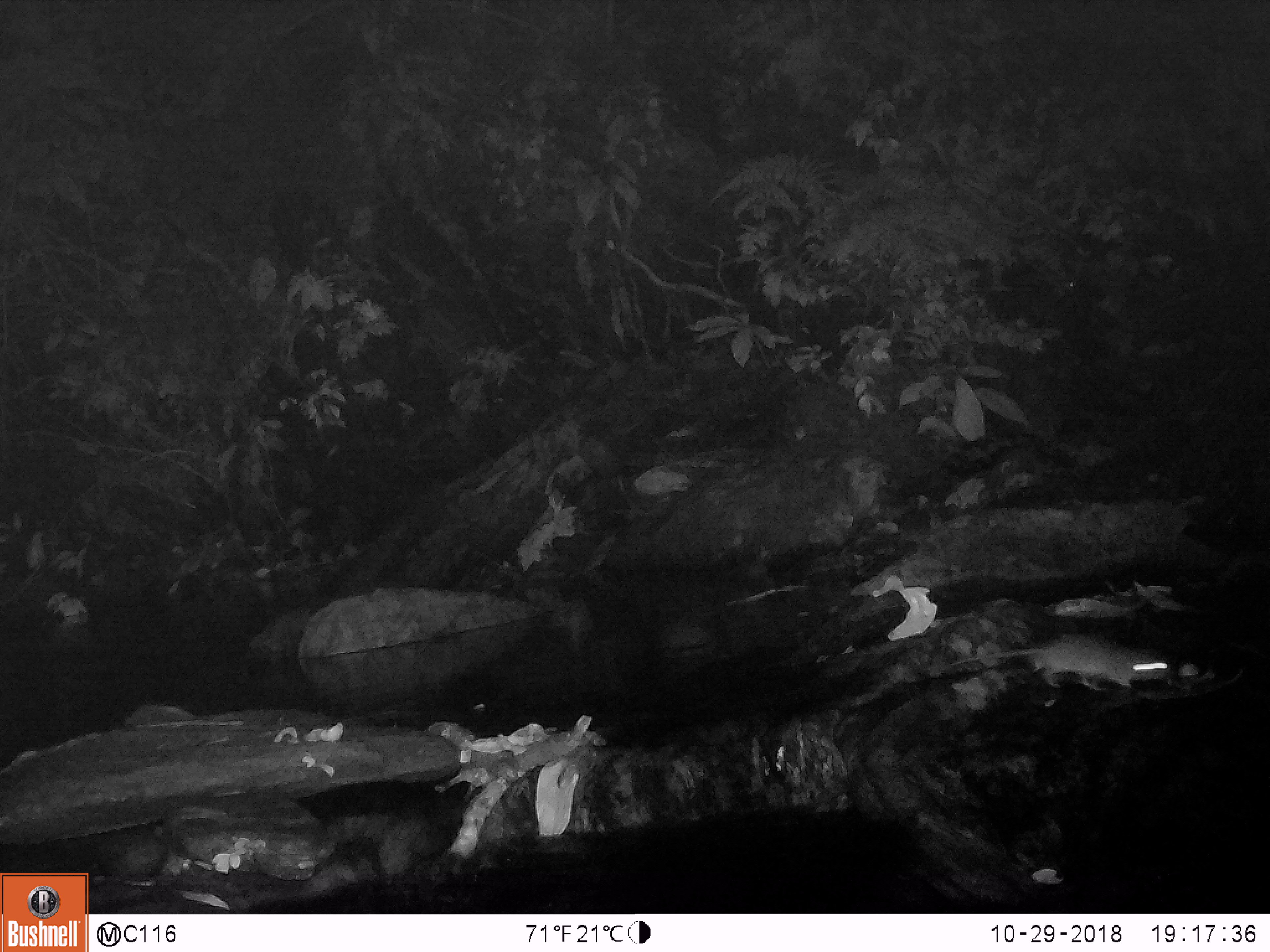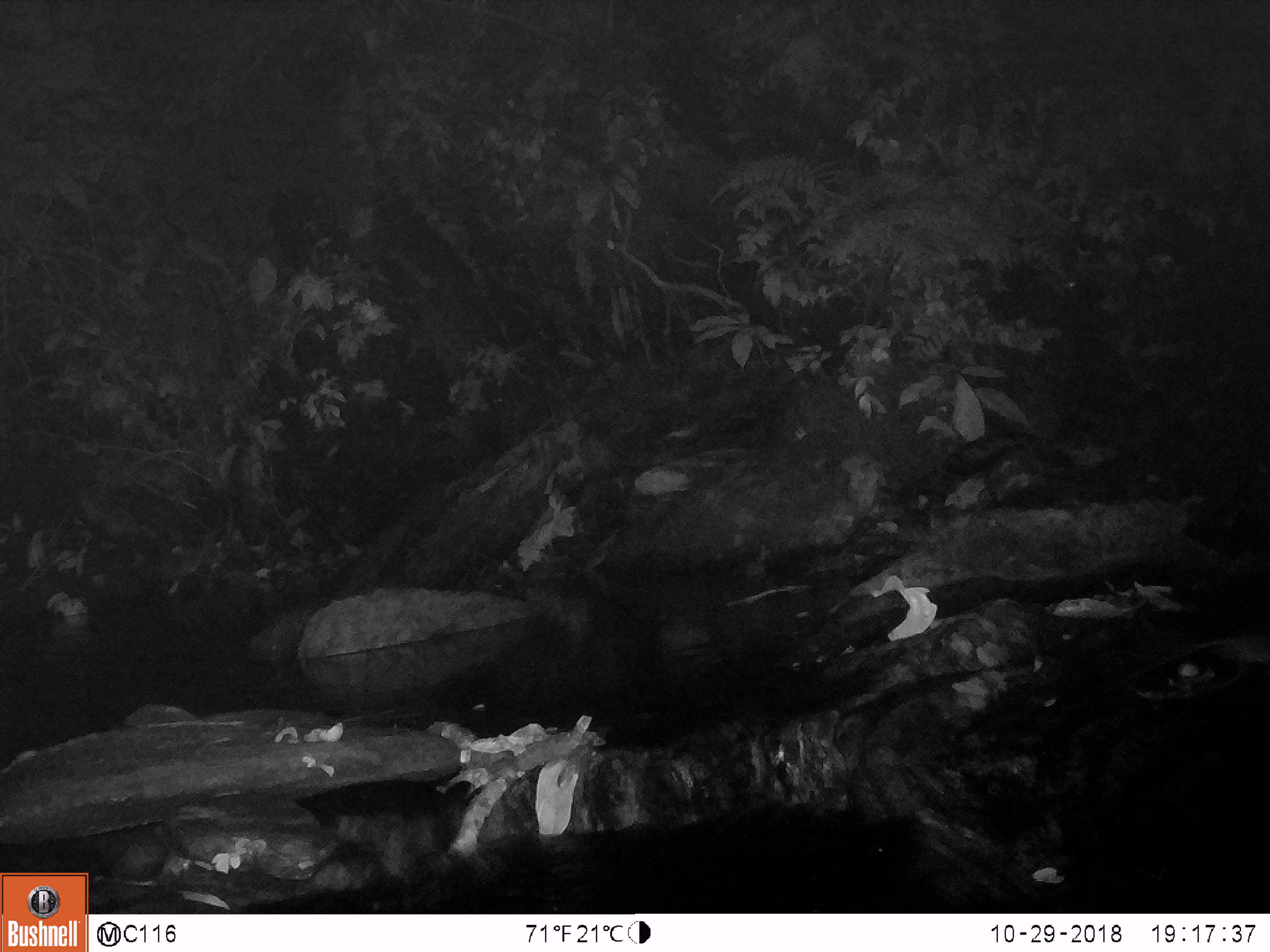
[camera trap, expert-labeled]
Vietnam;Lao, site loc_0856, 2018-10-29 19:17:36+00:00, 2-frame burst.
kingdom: Animalia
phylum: Chordata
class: Mammalia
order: Rodentia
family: Muridae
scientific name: Muridae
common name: old-world mice and rats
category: unidentified murid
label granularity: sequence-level